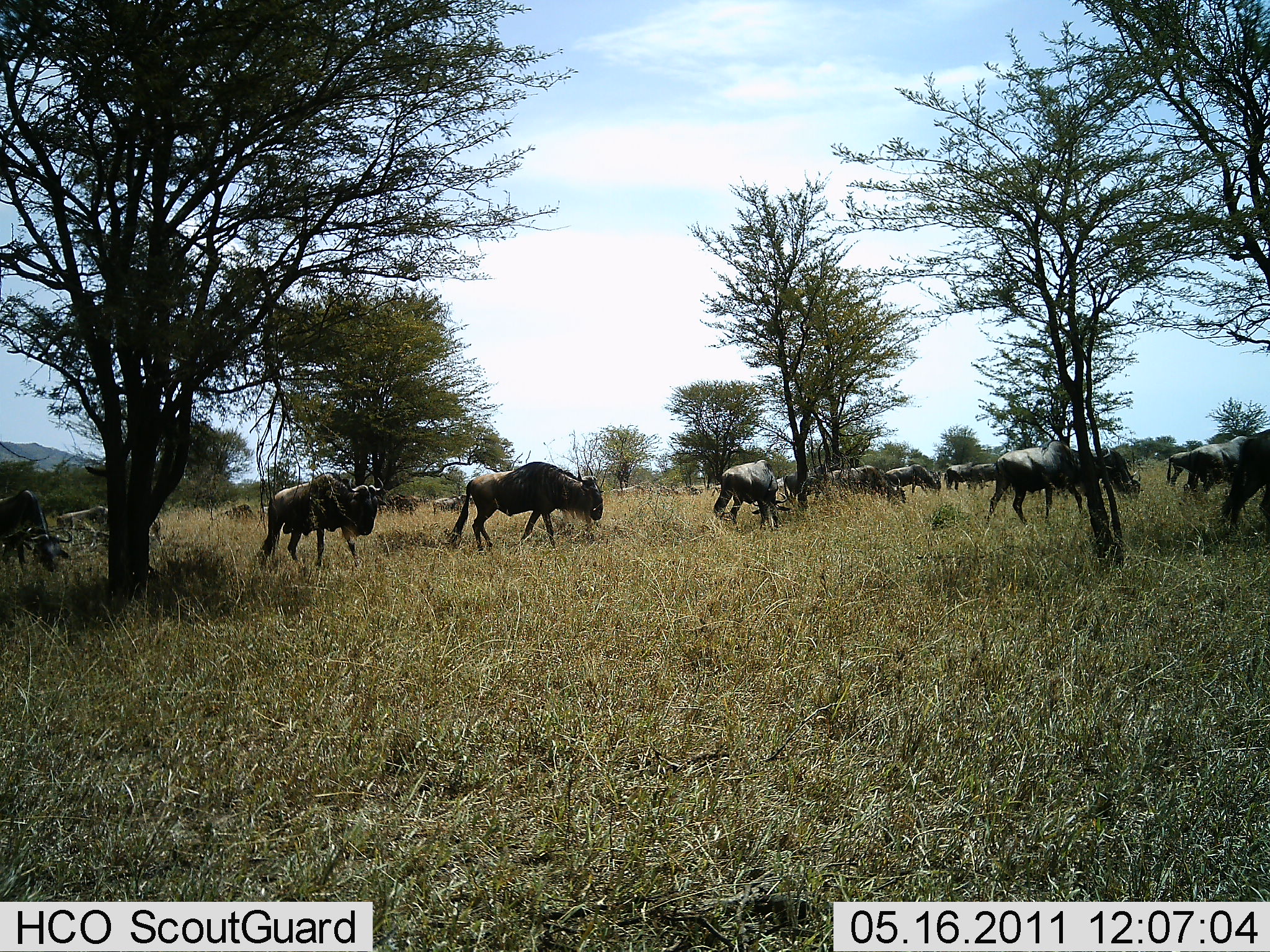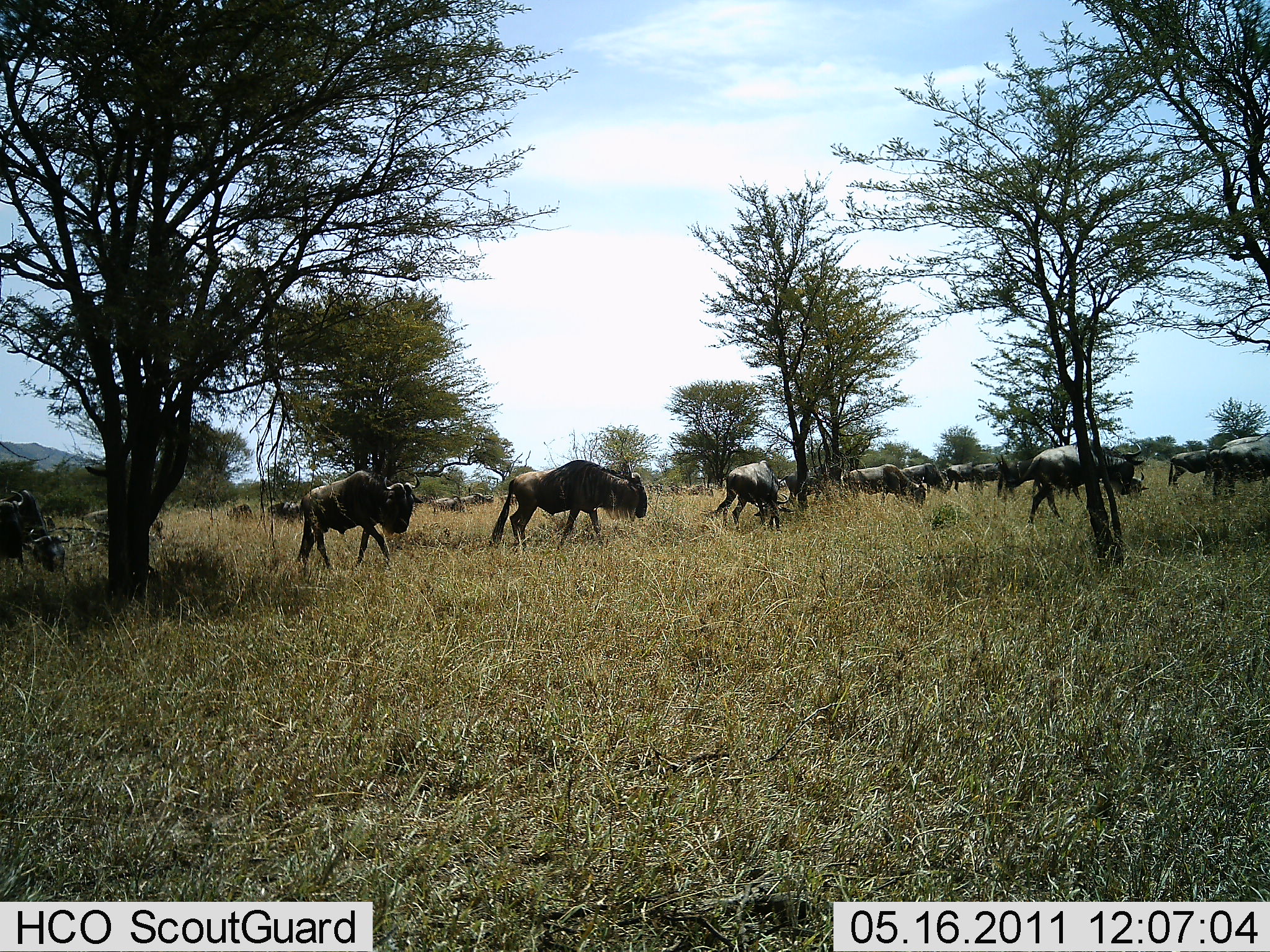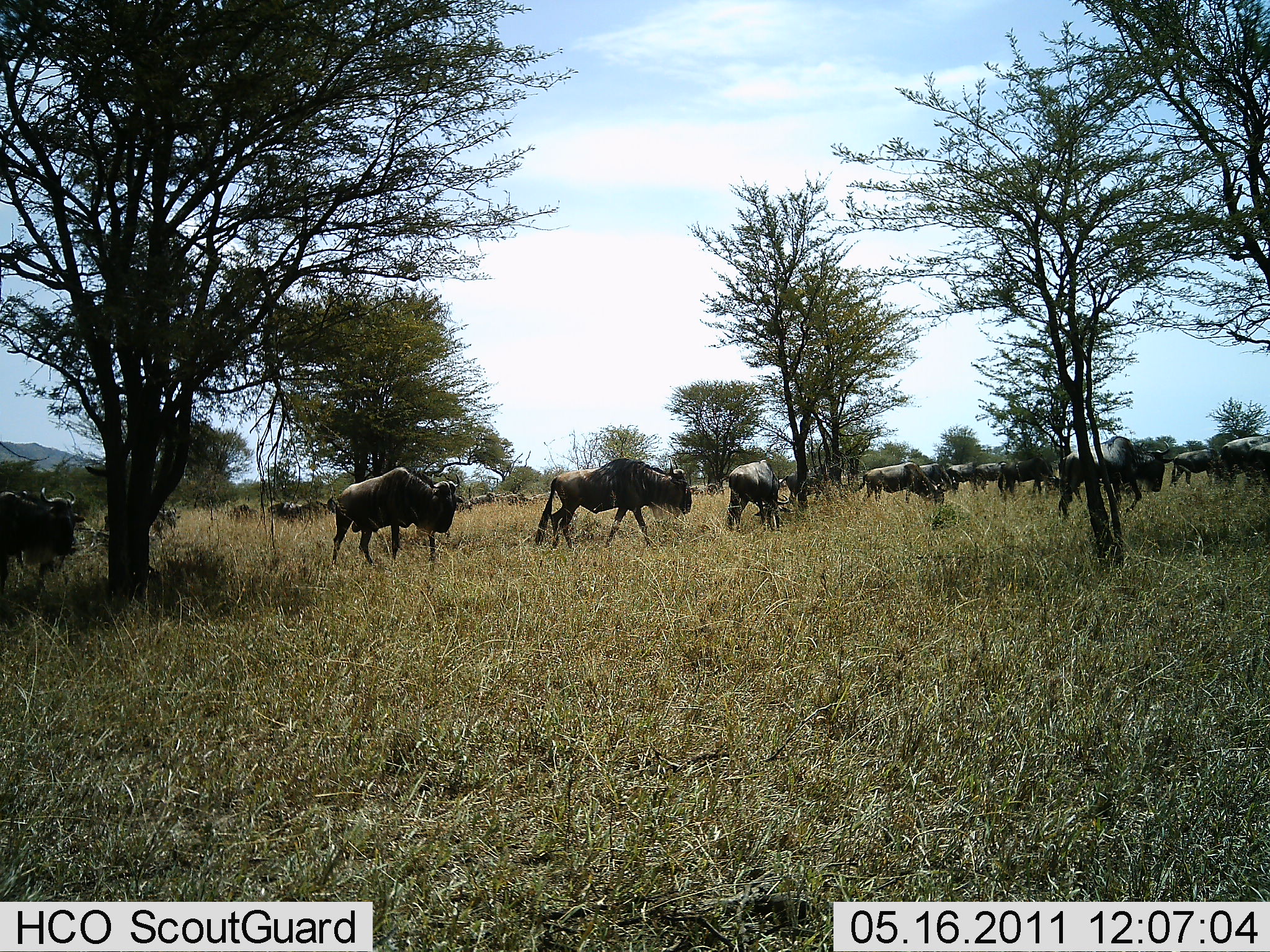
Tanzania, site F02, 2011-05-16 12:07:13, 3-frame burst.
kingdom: Animalia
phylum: Chordata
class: Mammalia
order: Artiodactyla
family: Bovidae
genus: Connochaetes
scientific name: Connochaetes taurinus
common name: blue wildebeest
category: wildebeest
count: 11-50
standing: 9%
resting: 9%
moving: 82%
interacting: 0%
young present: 0%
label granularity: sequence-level